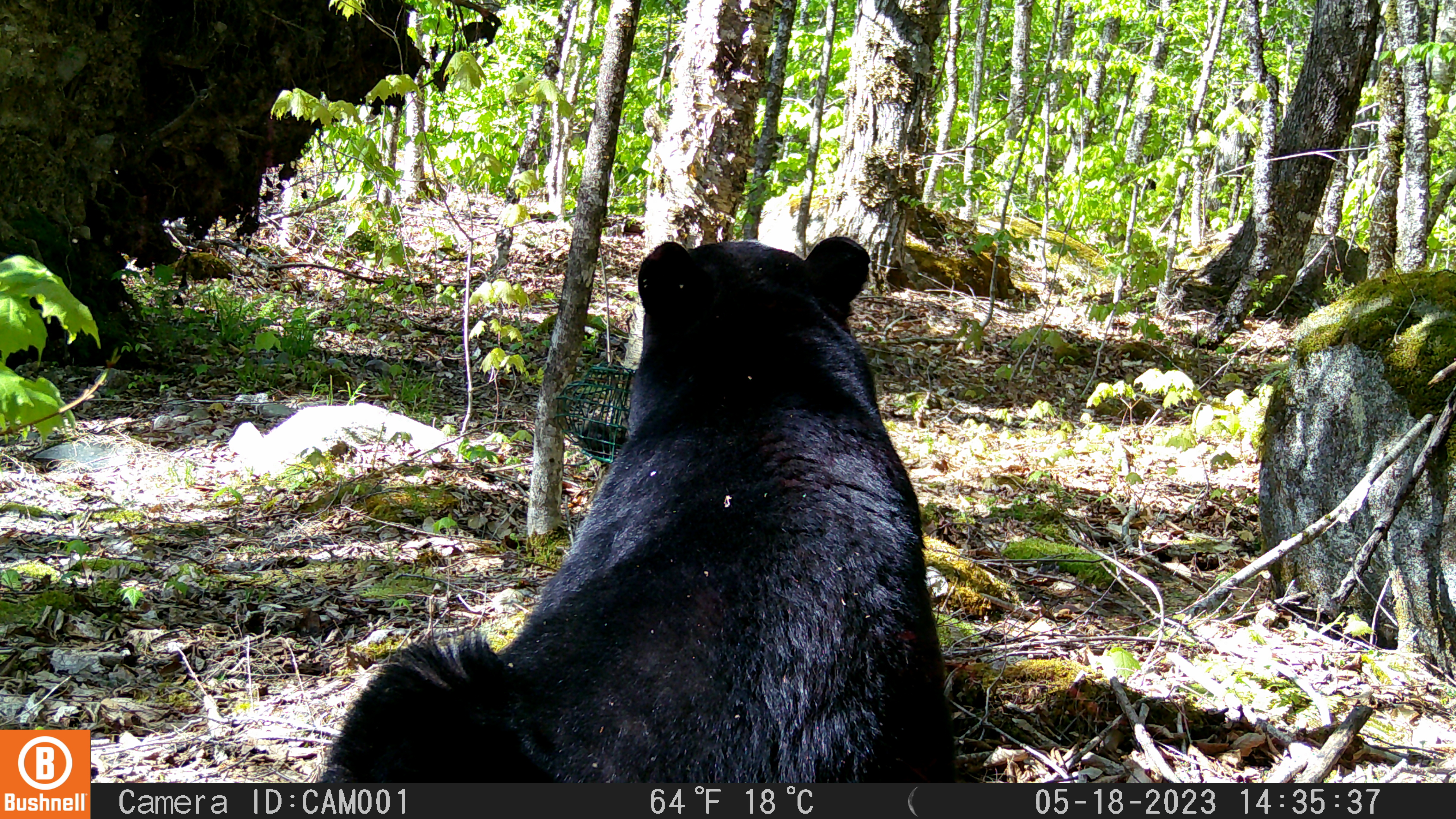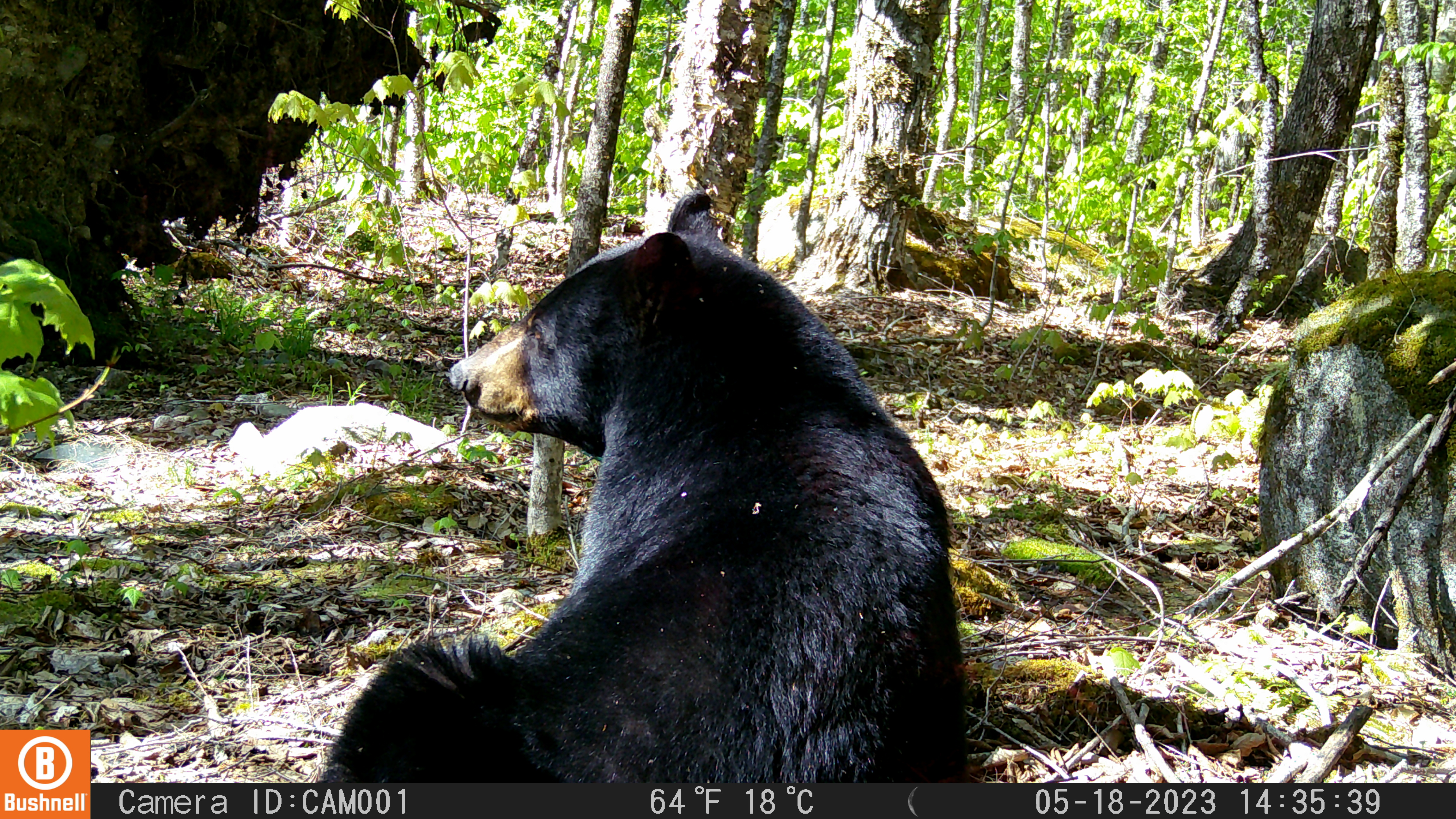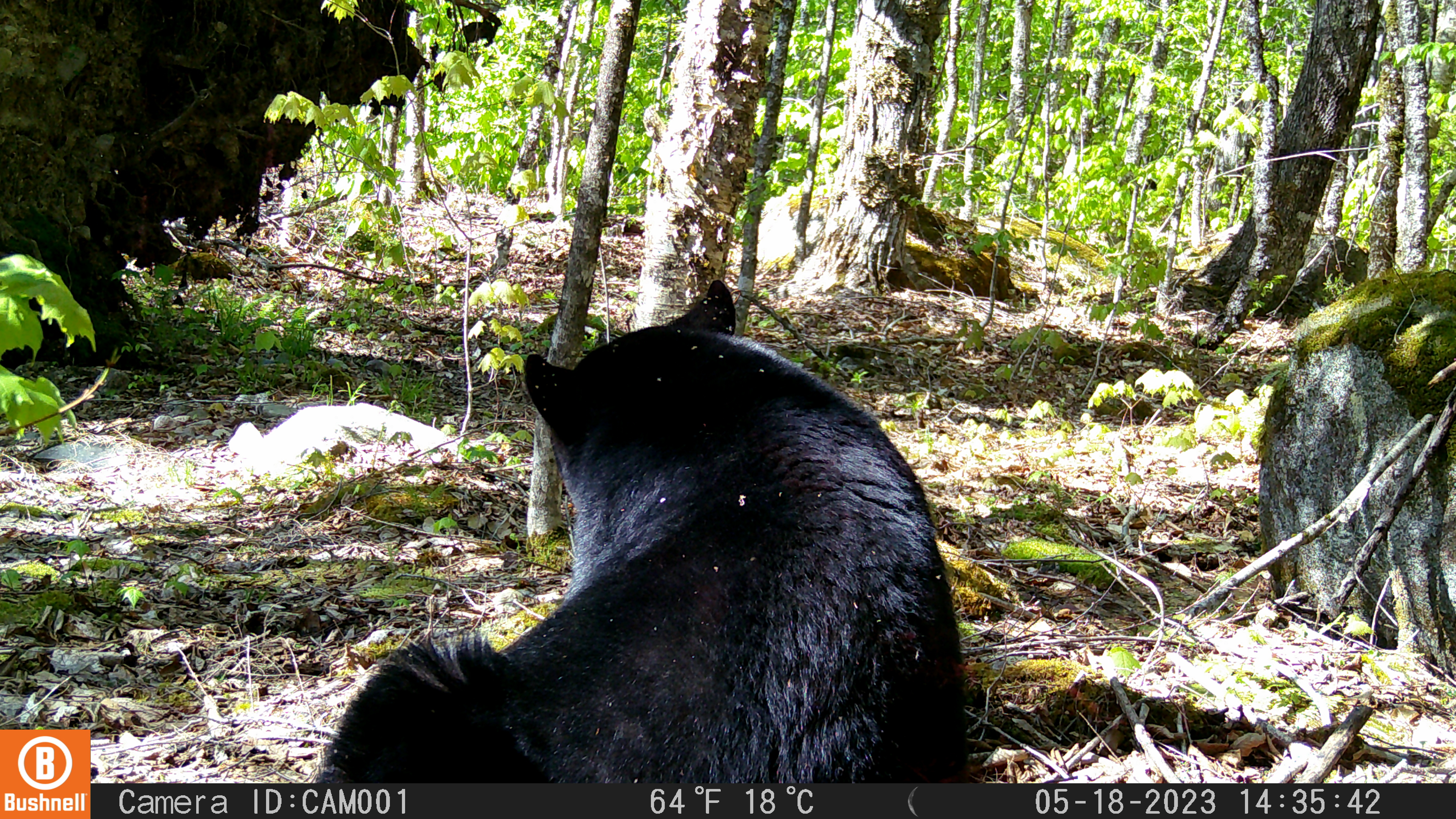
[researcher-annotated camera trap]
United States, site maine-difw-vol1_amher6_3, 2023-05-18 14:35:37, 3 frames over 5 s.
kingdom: Animalia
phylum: Chordata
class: Mammalia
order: Carnivora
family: Ursidae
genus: Ursus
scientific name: Ursus americanus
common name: black bear